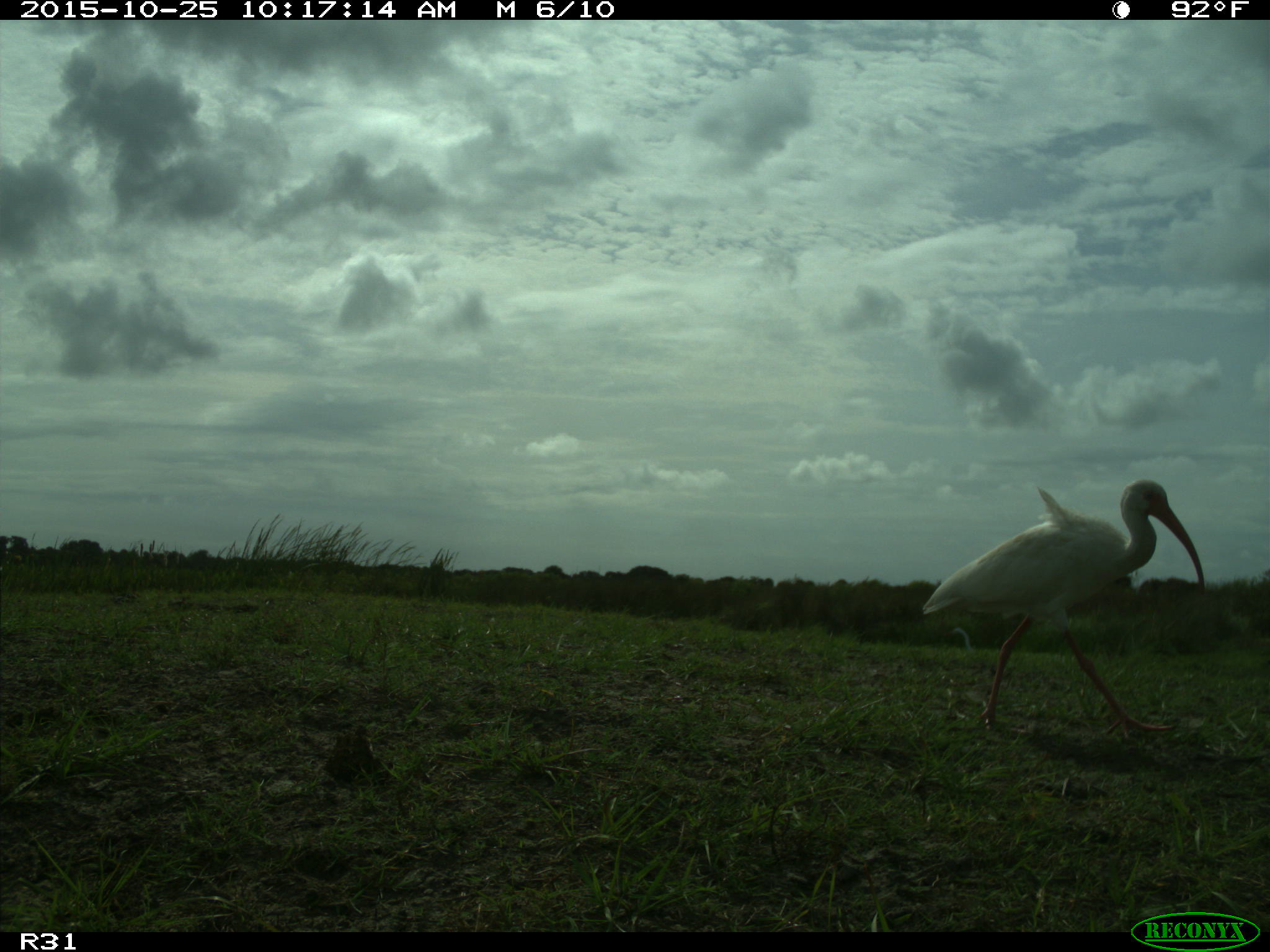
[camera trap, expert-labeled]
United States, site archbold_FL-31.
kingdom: Animalia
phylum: Chordata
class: Aves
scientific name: Aves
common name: birds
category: unidentified bird